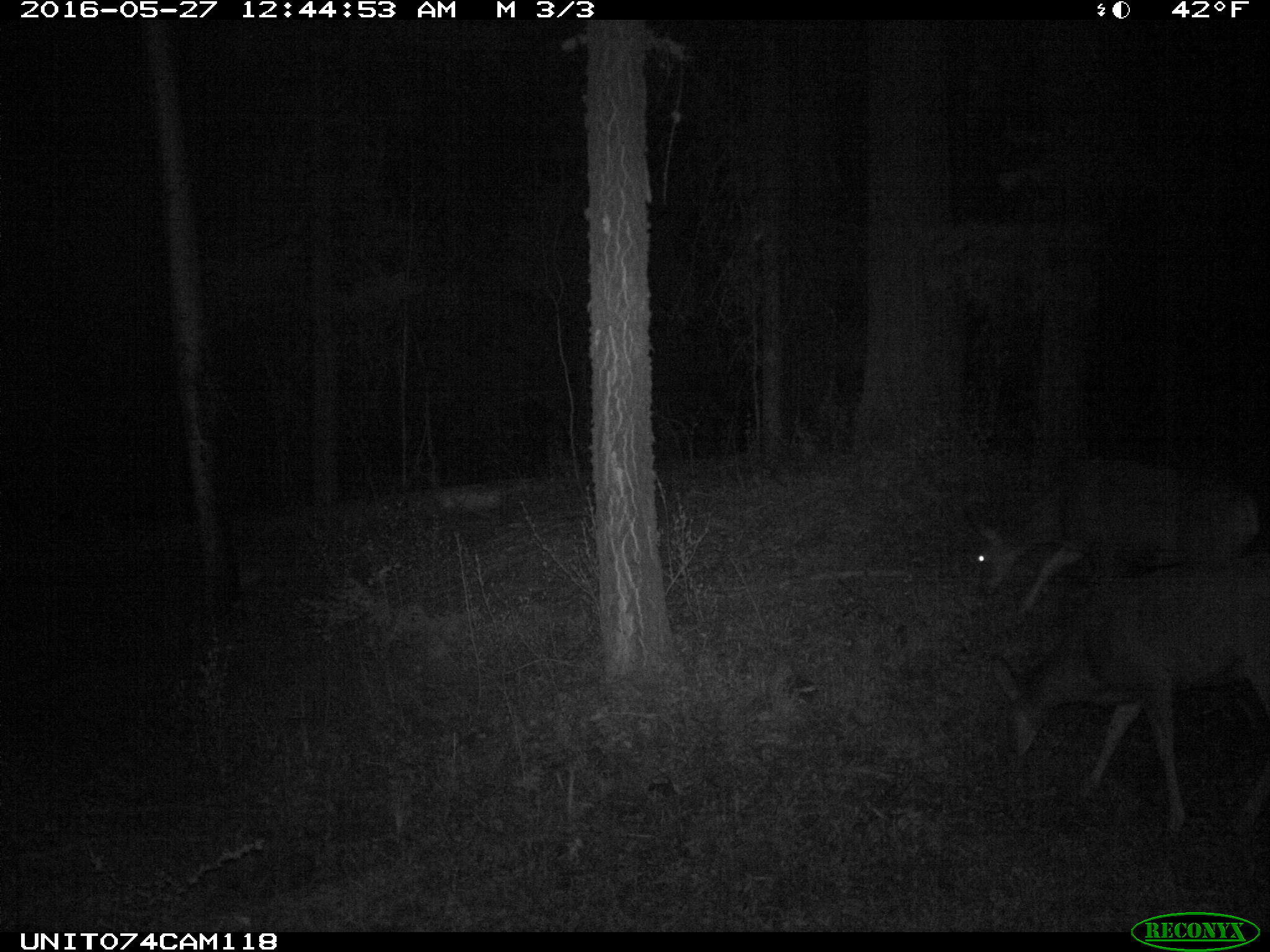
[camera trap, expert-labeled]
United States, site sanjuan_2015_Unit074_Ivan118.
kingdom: Animalia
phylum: Chordata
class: Mammalia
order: Artiodactyla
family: Cervidae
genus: Odocoileus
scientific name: Odocoileus hemionus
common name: mule deer